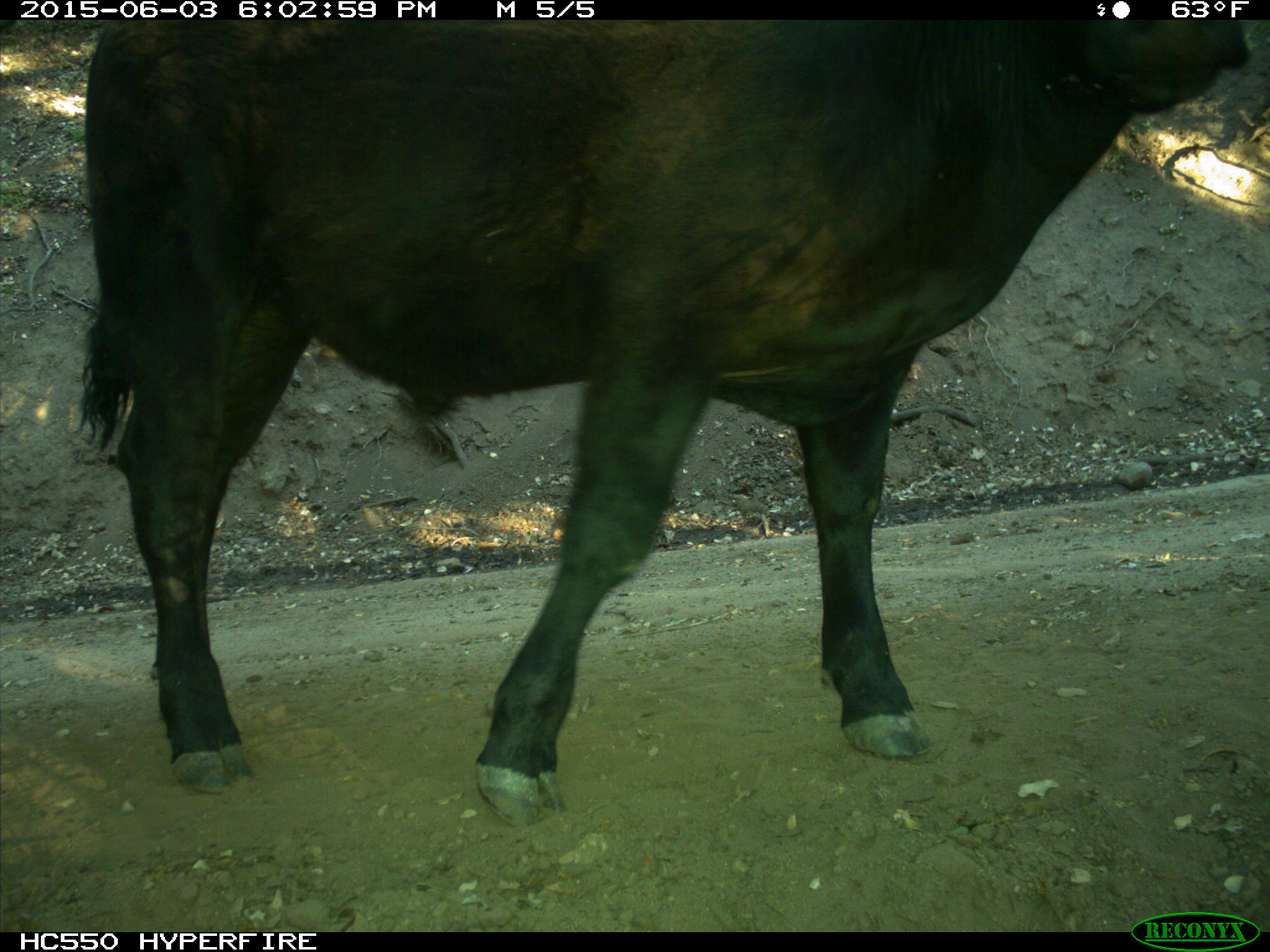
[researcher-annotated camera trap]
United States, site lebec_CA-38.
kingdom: Animalia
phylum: Chordata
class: Mammalia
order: Artiodactyla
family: Bovidae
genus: Bos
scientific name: Bos taurus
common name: domestic cow